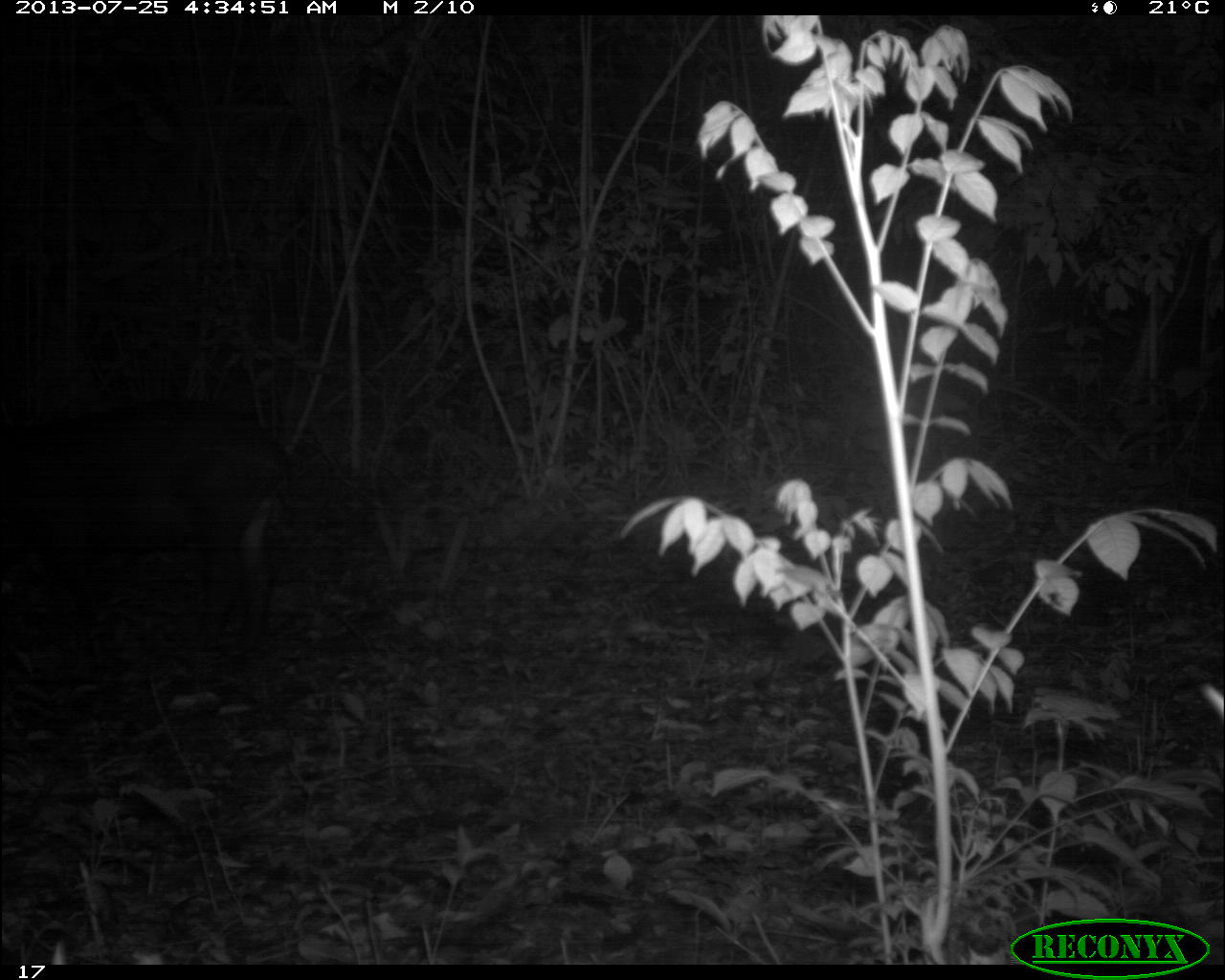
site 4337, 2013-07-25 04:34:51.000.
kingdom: Animalia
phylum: Chordata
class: Mammalia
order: Perissodactyla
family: Tapiridae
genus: Tapirus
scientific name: Tapirus bairdii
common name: baird's tapir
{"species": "Tapirus bairdii (baird's tapir)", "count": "1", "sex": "female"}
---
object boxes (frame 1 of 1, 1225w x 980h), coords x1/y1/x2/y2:
tapirus bairdii: 0/399/294/652